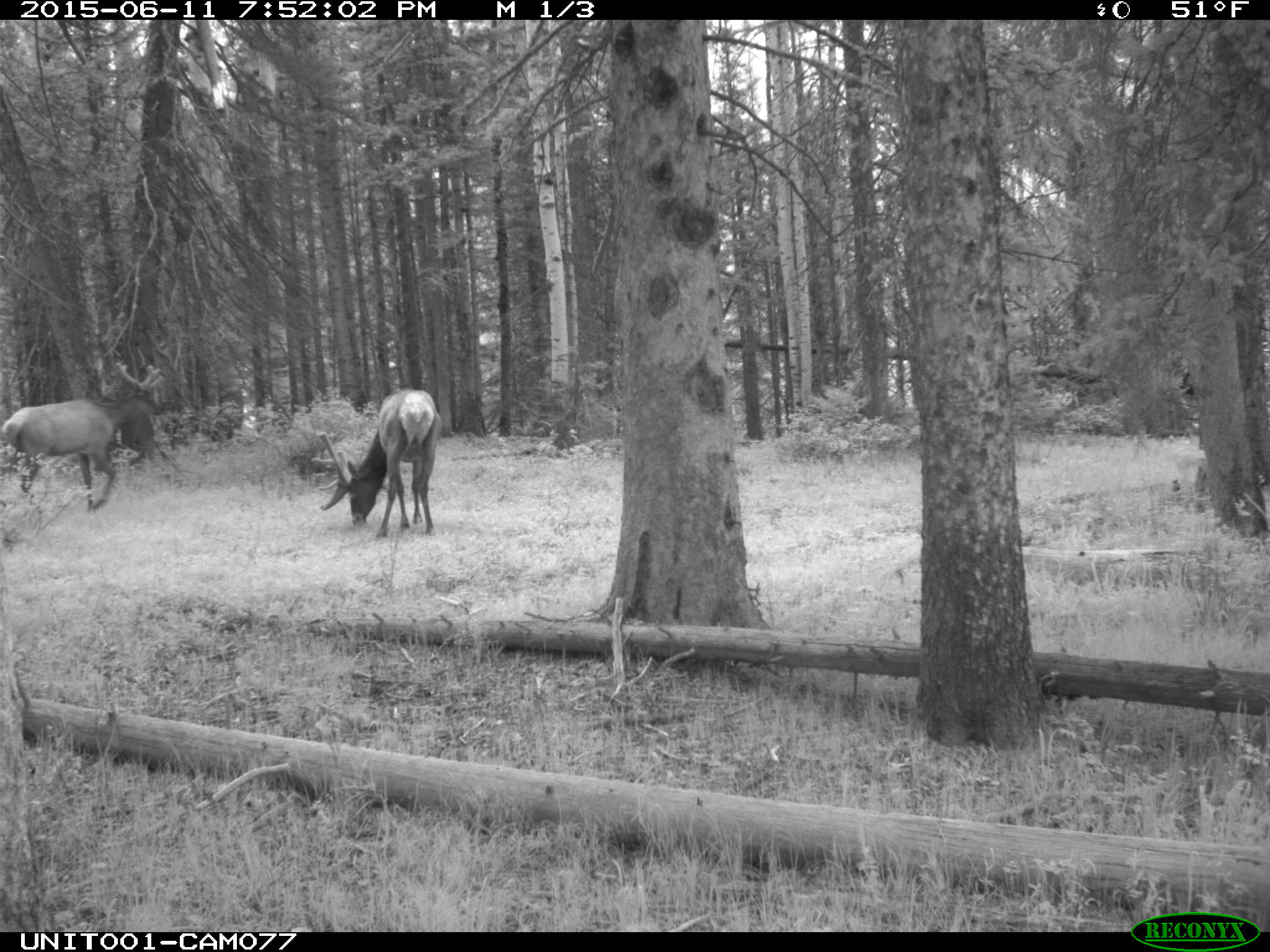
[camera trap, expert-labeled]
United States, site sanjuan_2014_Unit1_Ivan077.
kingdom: Animalia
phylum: Chordata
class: Mammalia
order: Artiodactyla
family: Cervidae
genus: Cervus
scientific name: Cervus elaphus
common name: red deer